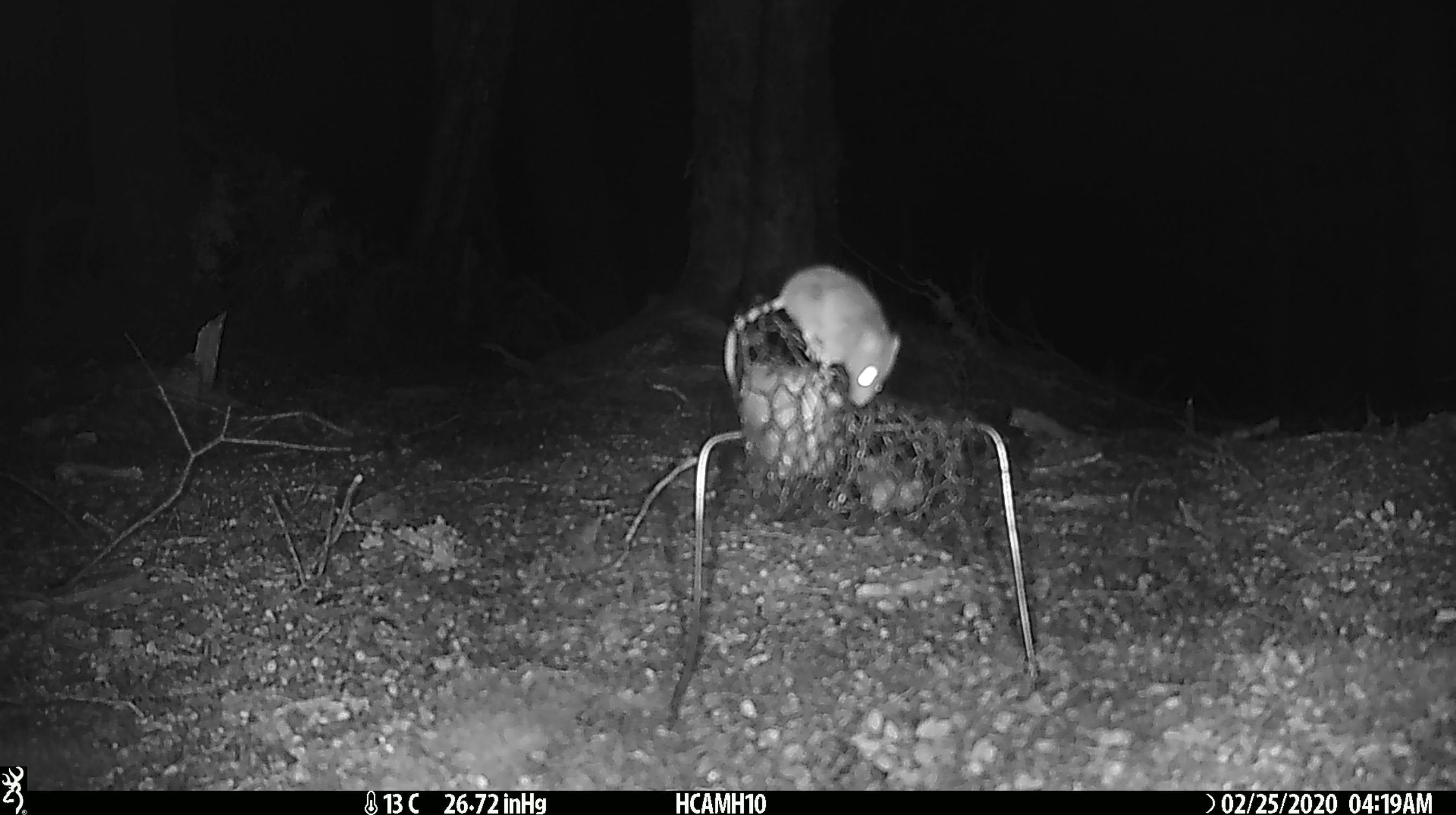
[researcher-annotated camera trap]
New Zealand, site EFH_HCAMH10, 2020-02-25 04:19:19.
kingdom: Animalia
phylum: Chordata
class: Mammalia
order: Rodentia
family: Muridae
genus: Mus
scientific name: Mus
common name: mouse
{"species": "mouse (Mus)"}